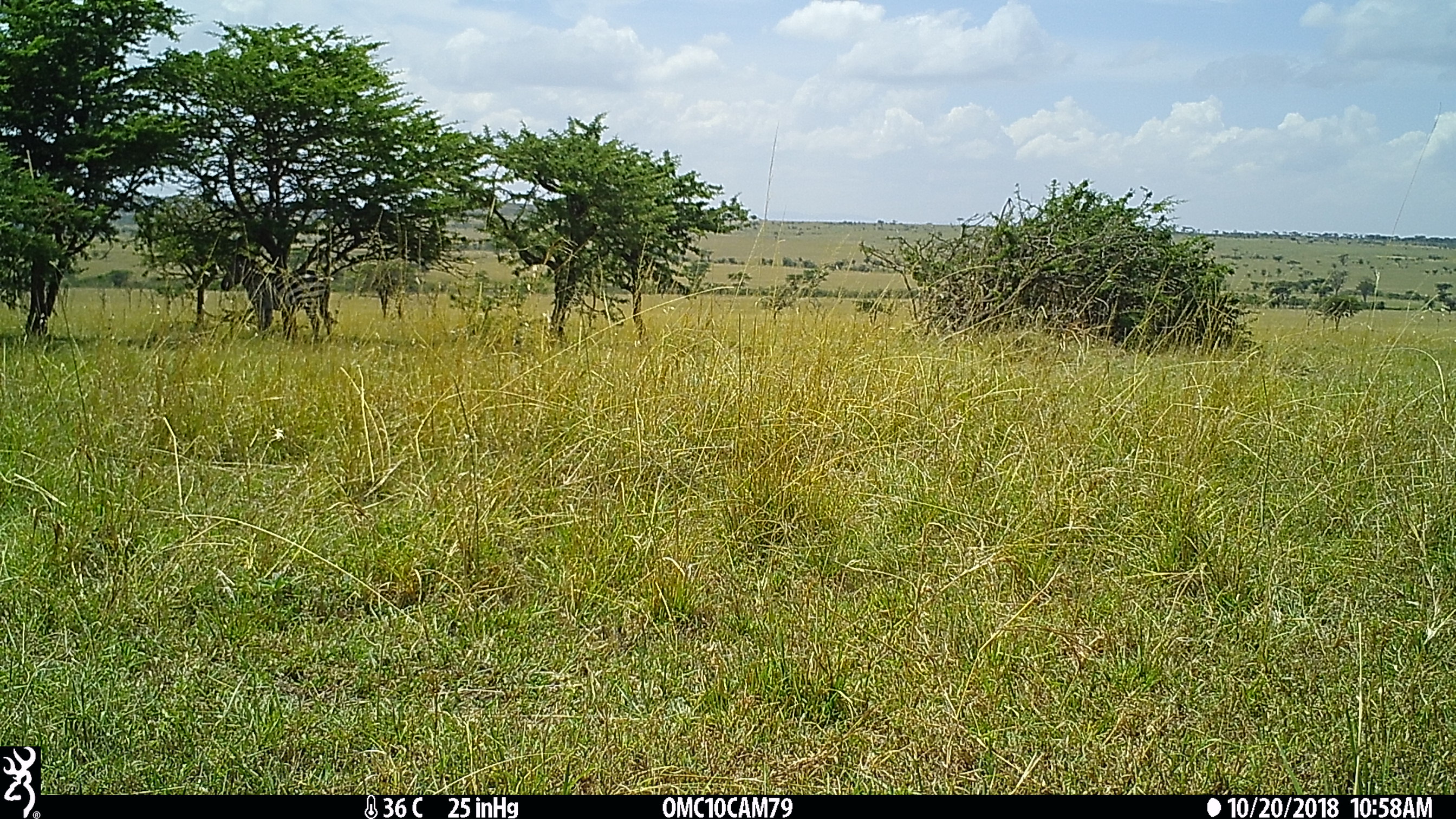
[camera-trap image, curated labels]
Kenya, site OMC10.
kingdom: Animalia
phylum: Chordata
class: Mammalia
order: Perissodactyla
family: Equidae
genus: Equus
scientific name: Equus quagga burchellii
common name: burchell's zebra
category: zebra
Zebra (burchell's zebra) (Equus quagga burchellii).